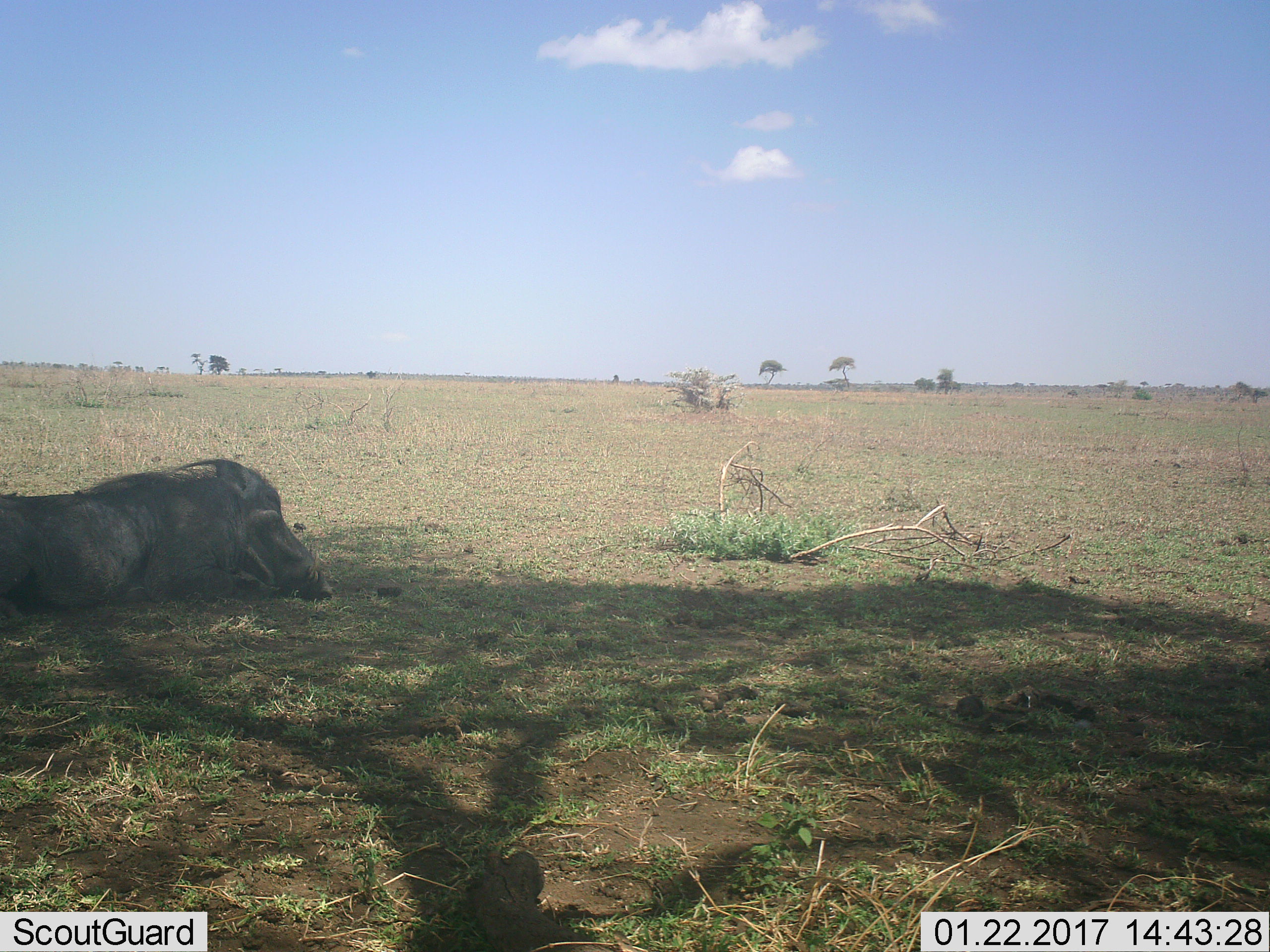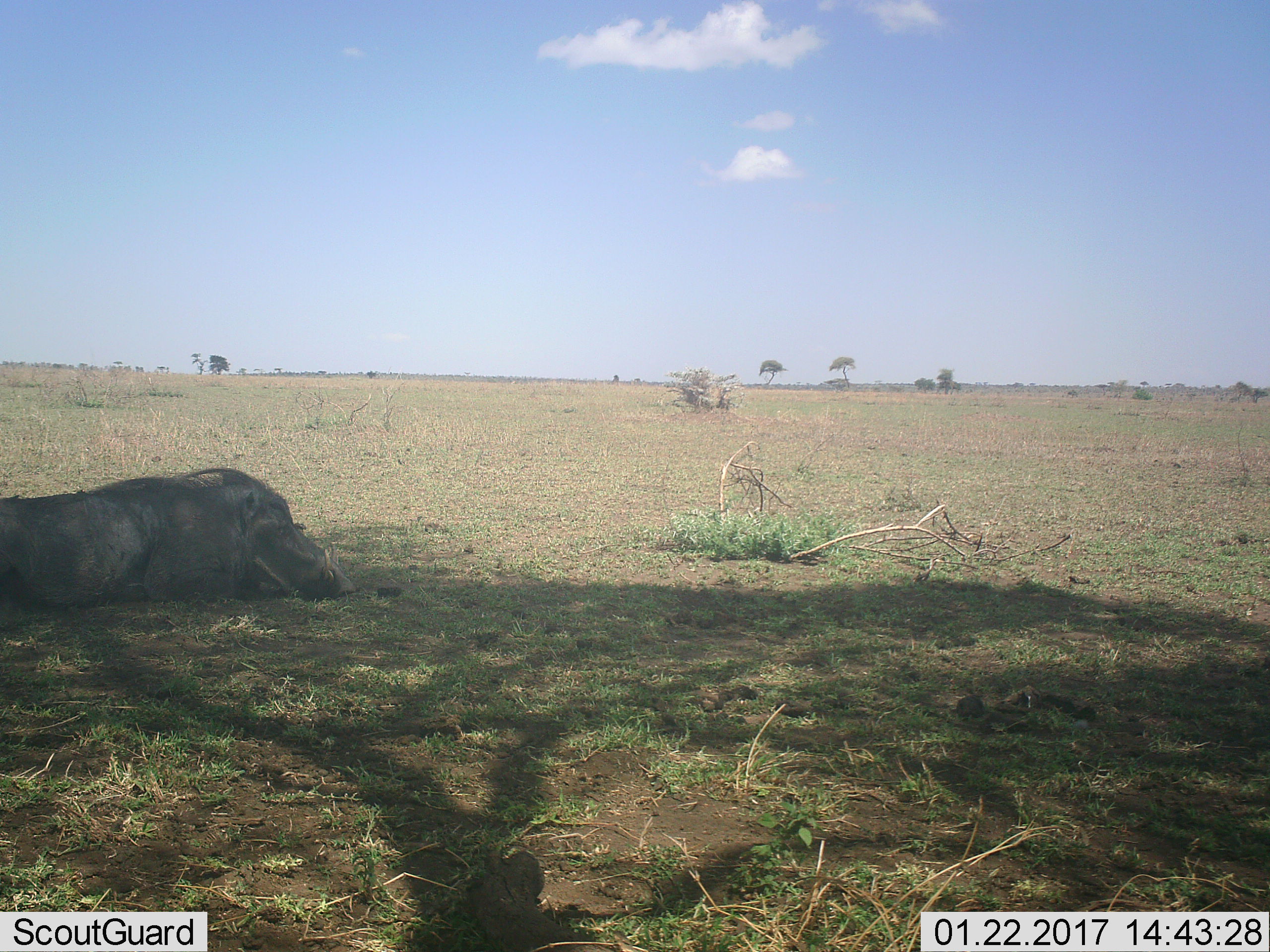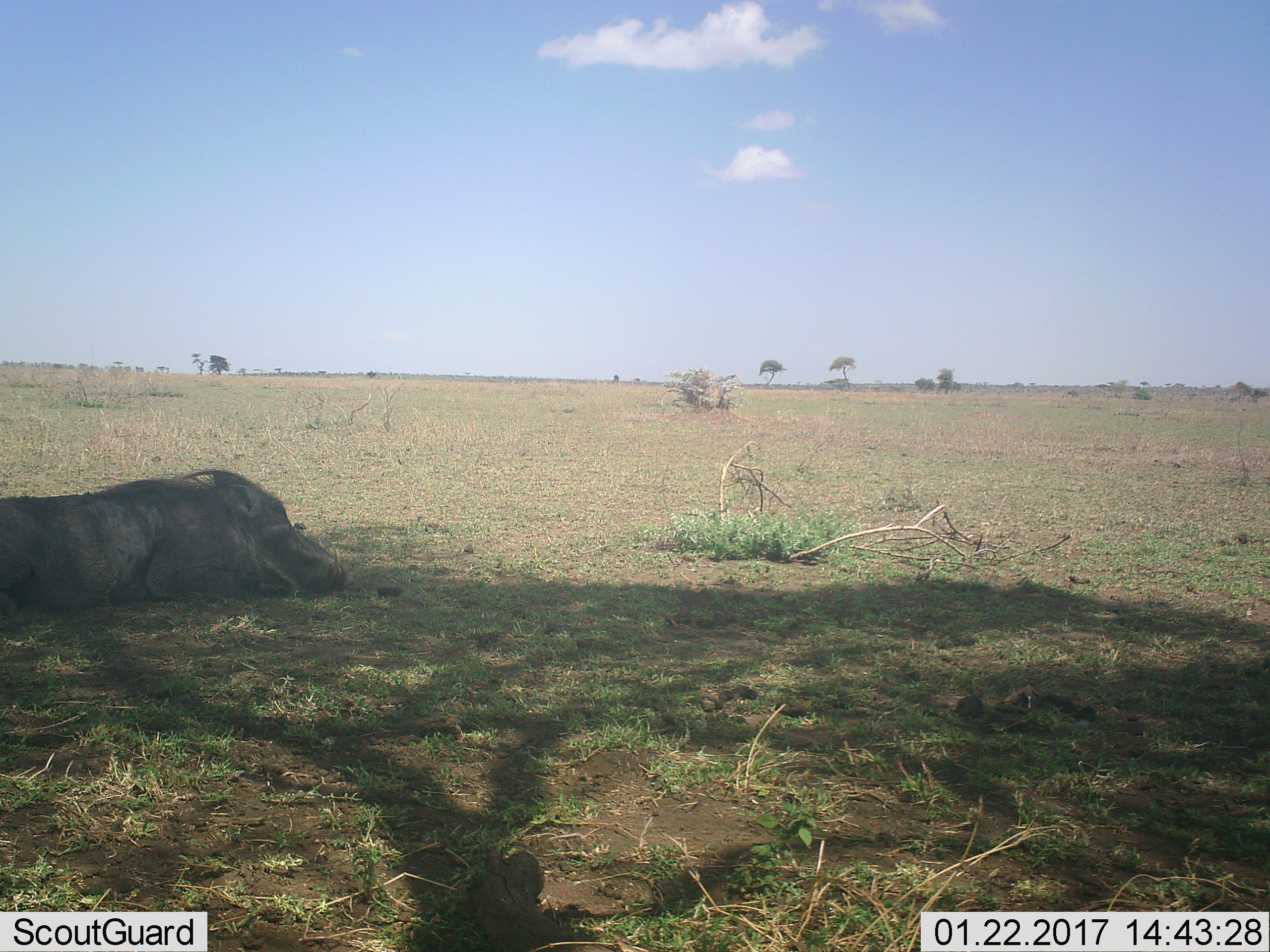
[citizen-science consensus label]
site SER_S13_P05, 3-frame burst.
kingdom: Animalia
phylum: Chordata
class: Mammalia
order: Artiodactyla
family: Suidae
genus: Phacochoerus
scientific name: Phacochoerus africanus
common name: warthog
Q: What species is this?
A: Warthog (Phacochoerus africanus).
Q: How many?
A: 1.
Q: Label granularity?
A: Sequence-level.